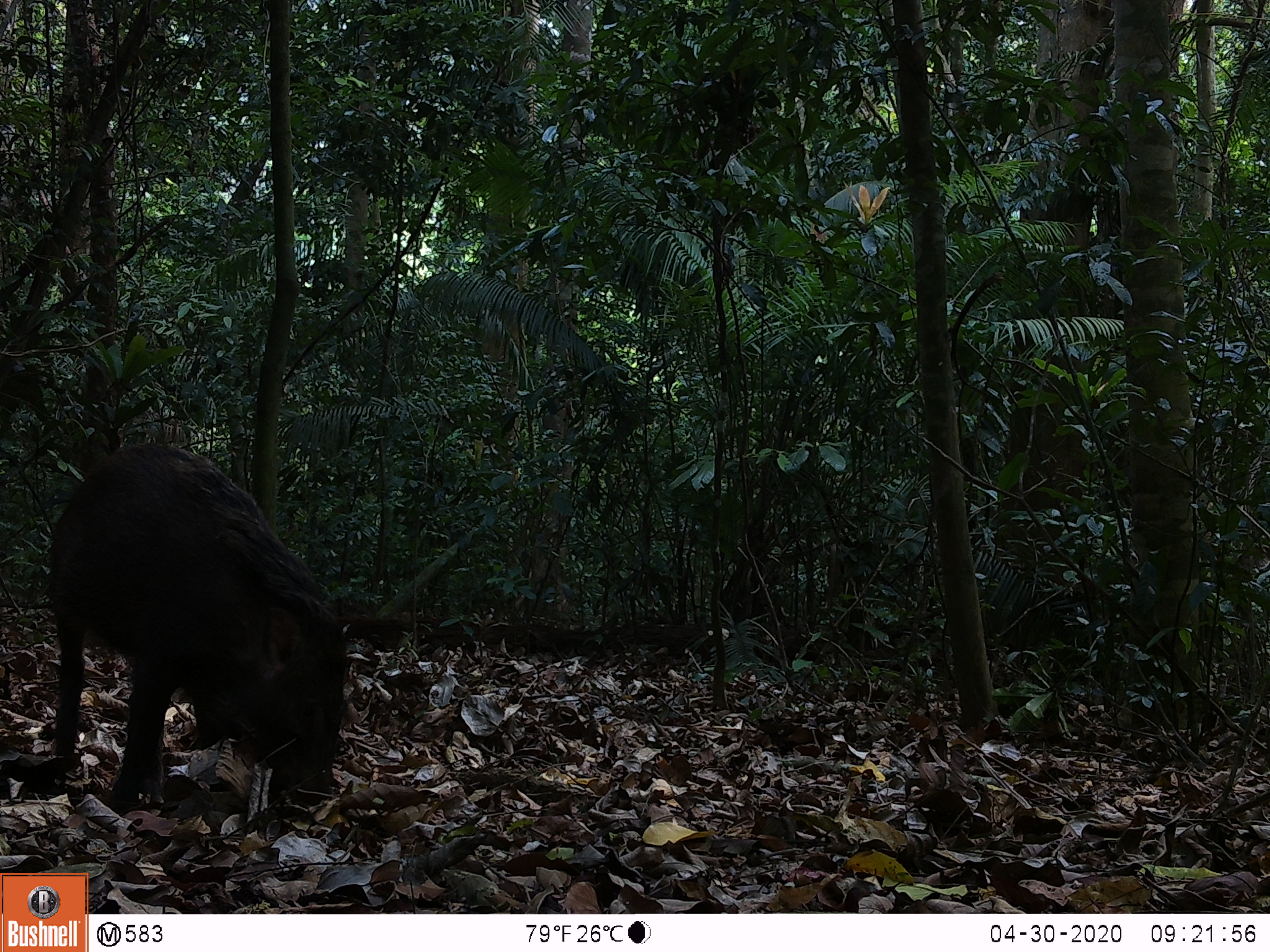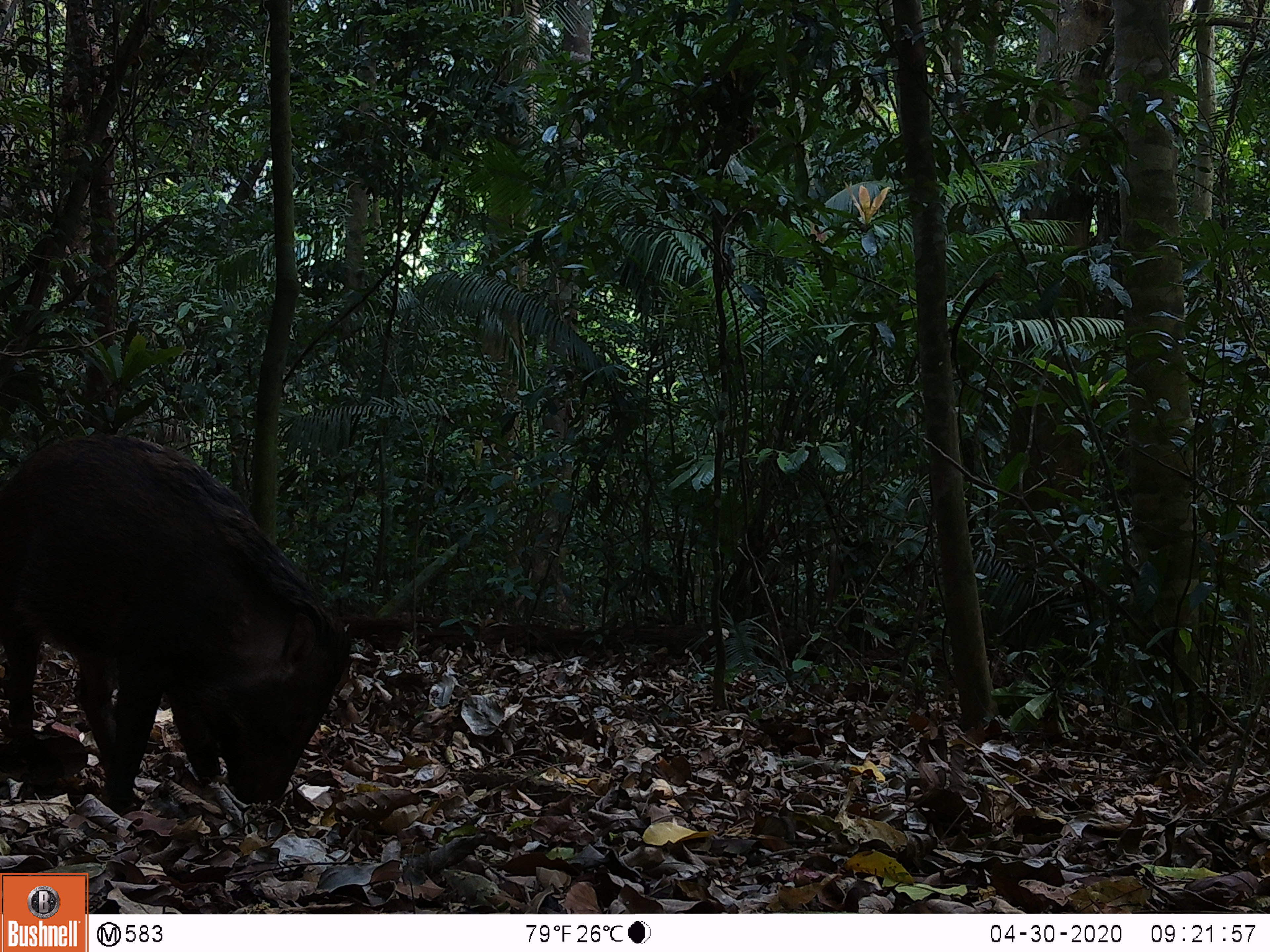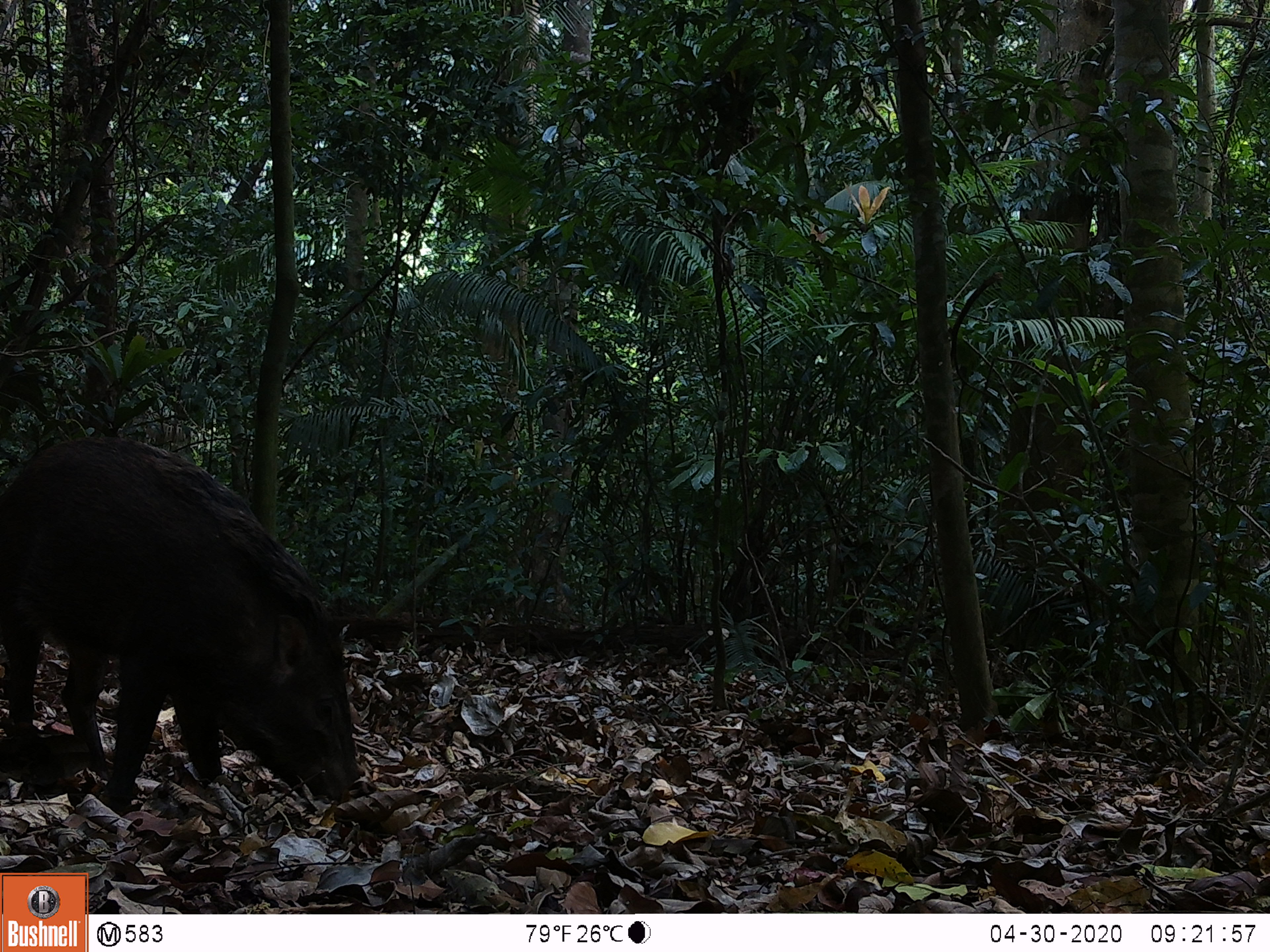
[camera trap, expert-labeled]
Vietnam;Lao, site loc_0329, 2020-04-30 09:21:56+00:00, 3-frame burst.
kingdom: Animalia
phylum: Chordata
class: Mammalia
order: Artiodactyla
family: Suidae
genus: Sus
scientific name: Sus scrofa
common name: eurasian wild pig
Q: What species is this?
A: Eurasian wild pig (Sus scrofa).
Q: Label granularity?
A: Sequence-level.